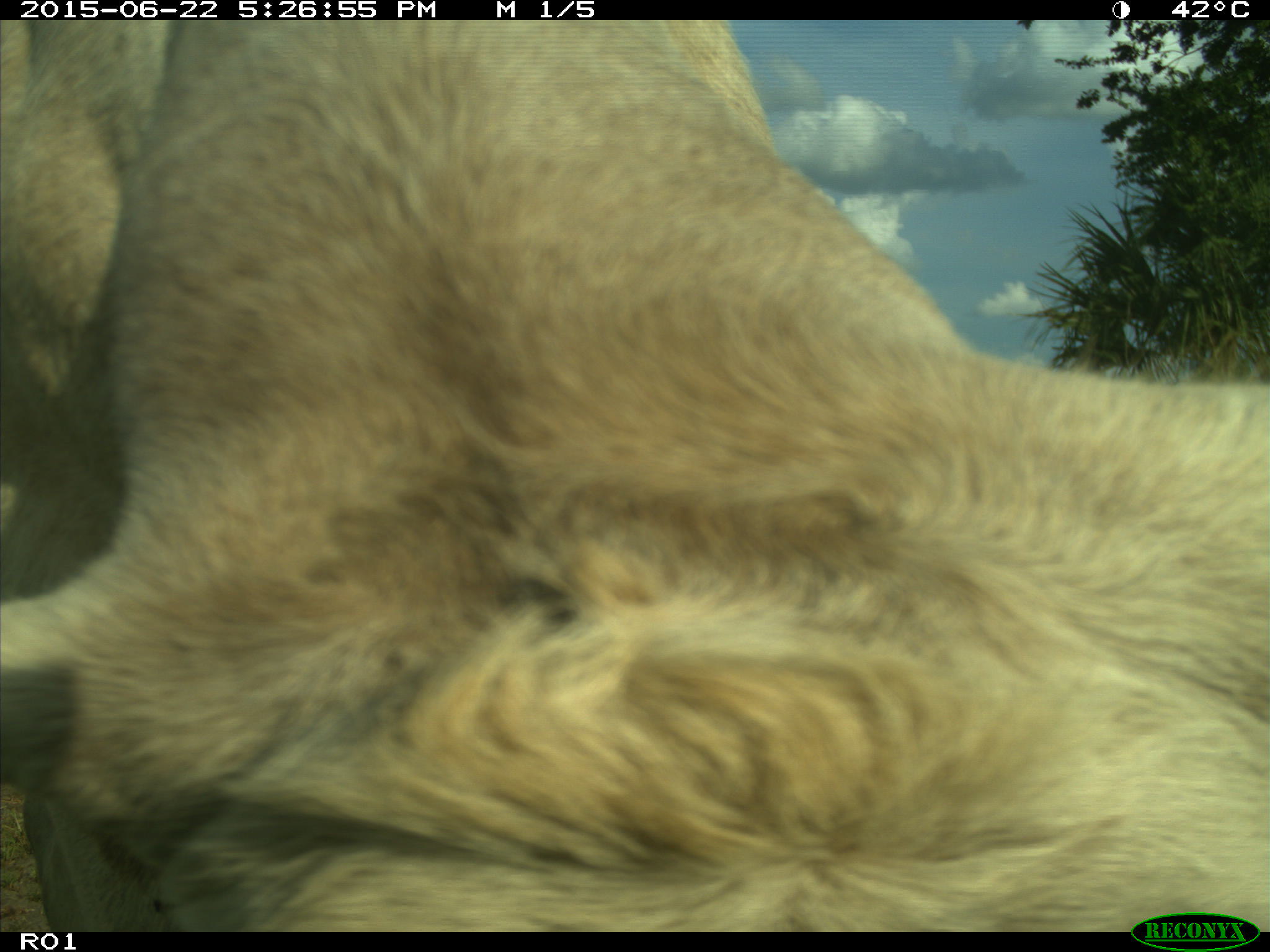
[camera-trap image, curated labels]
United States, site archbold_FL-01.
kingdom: Animalia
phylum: Chordata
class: Mammalia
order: Artiodactyla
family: Bovidae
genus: Bos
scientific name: Bos taurus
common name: domestic cow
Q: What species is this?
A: Bos taurus (domestic cow).